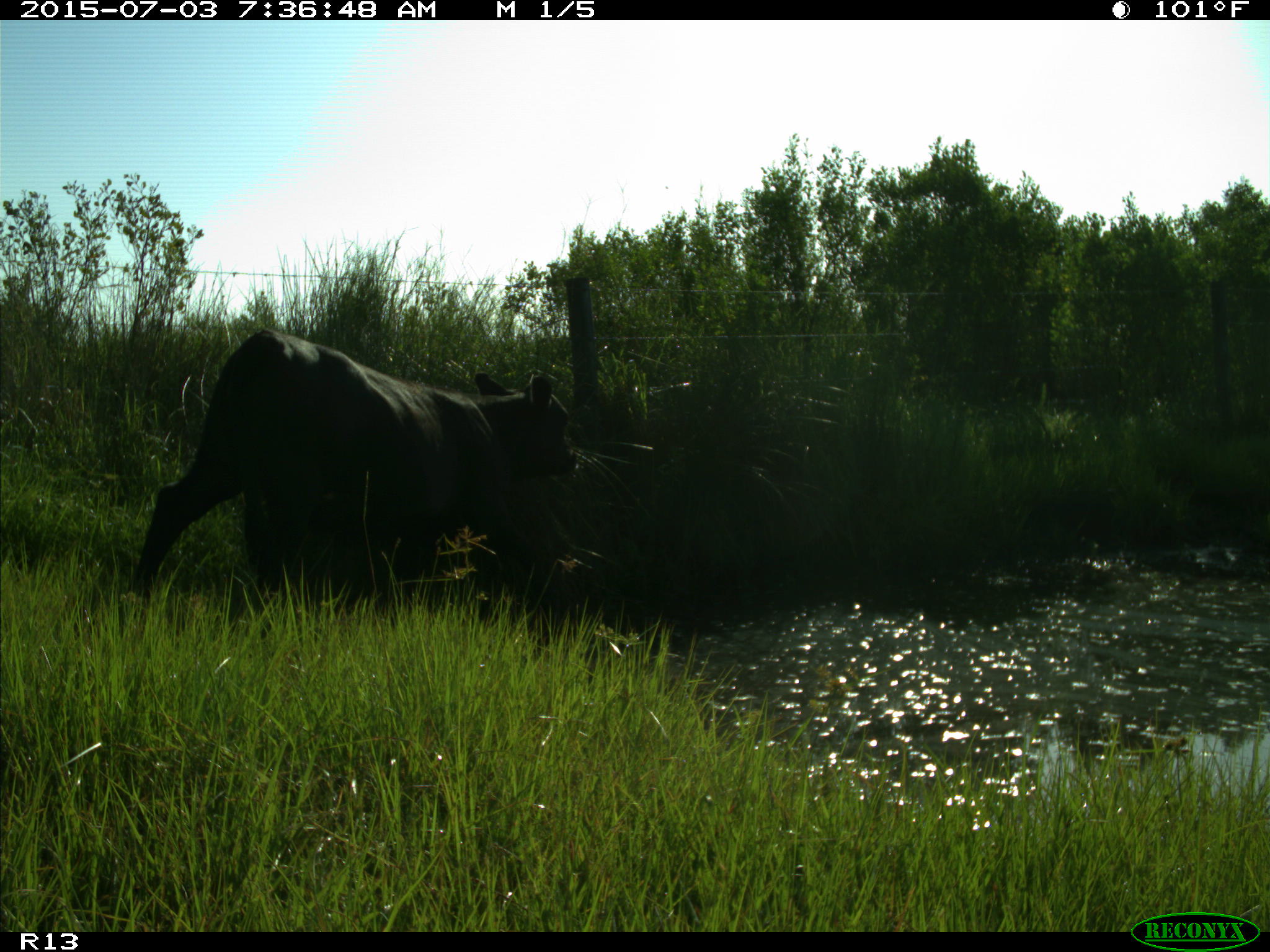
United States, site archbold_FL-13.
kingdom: Animalia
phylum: Chordata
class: Mammalia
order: Artiodactyla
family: Bovidae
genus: Bos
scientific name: Bos taurus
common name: domestic cow